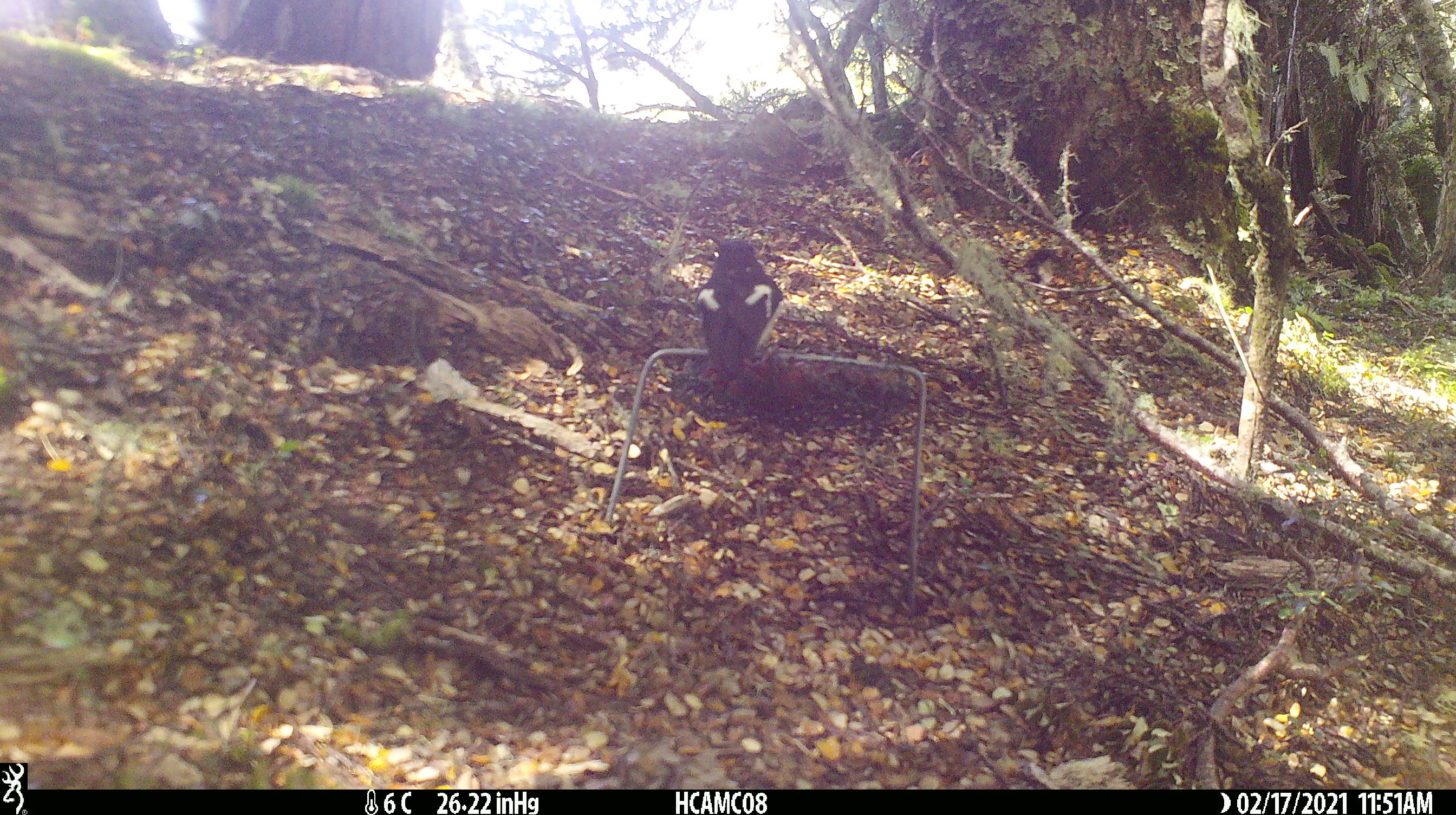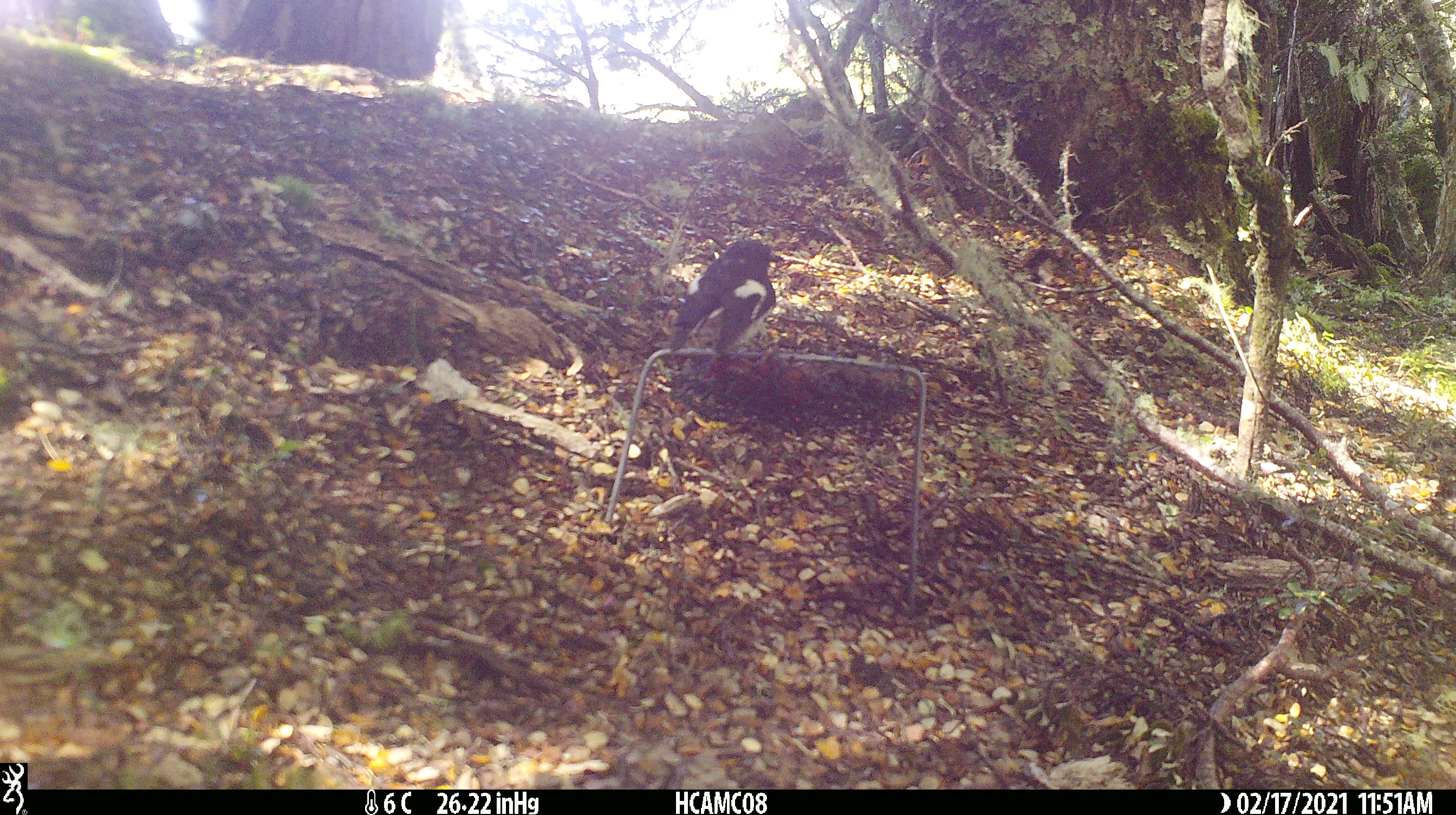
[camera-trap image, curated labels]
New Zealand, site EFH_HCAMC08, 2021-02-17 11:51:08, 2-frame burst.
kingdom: Animalia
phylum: Chordata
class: Aves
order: Passeriformes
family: Petroicidae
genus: Petroica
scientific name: Petroica macrocephala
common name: tomtit